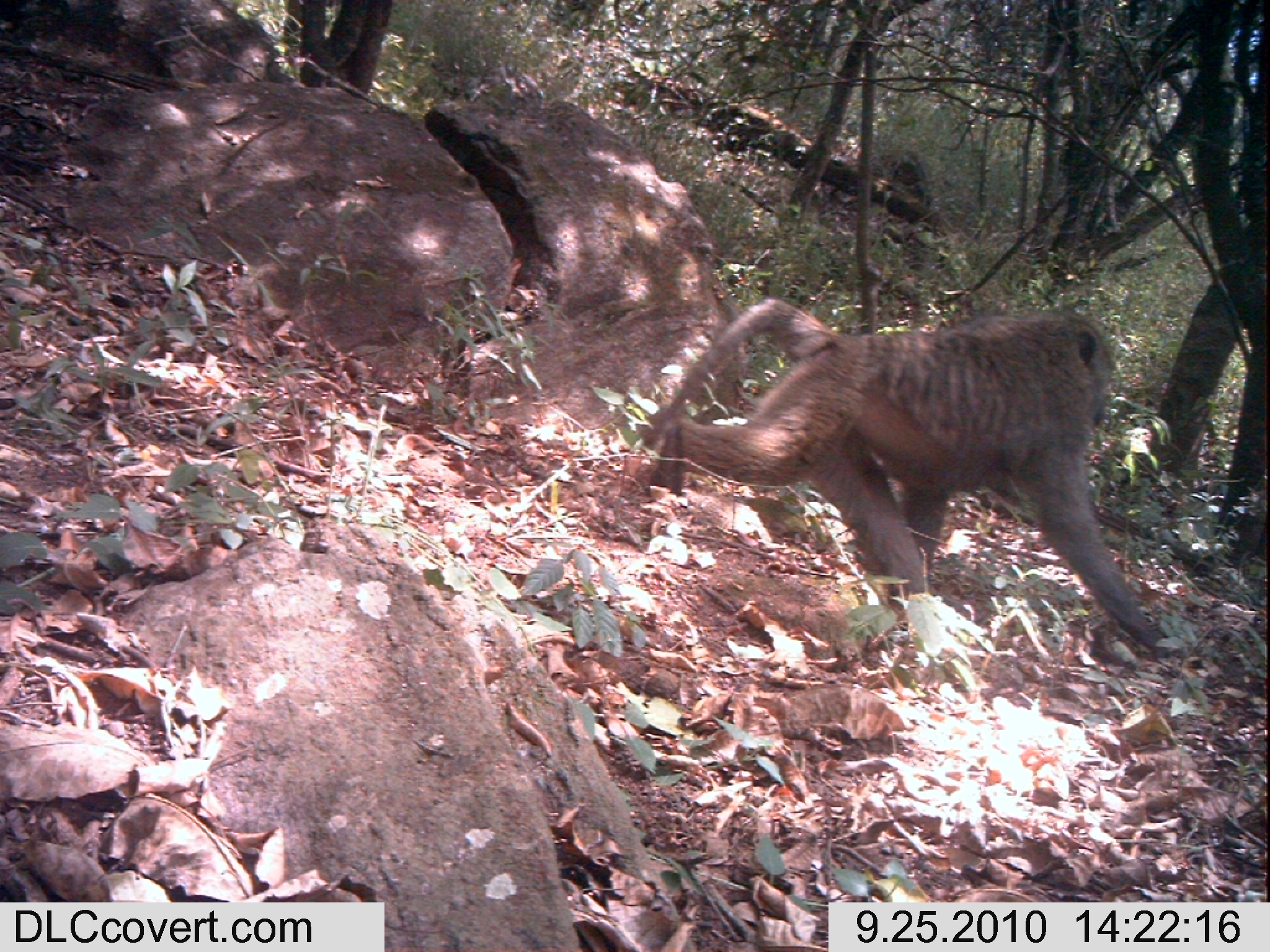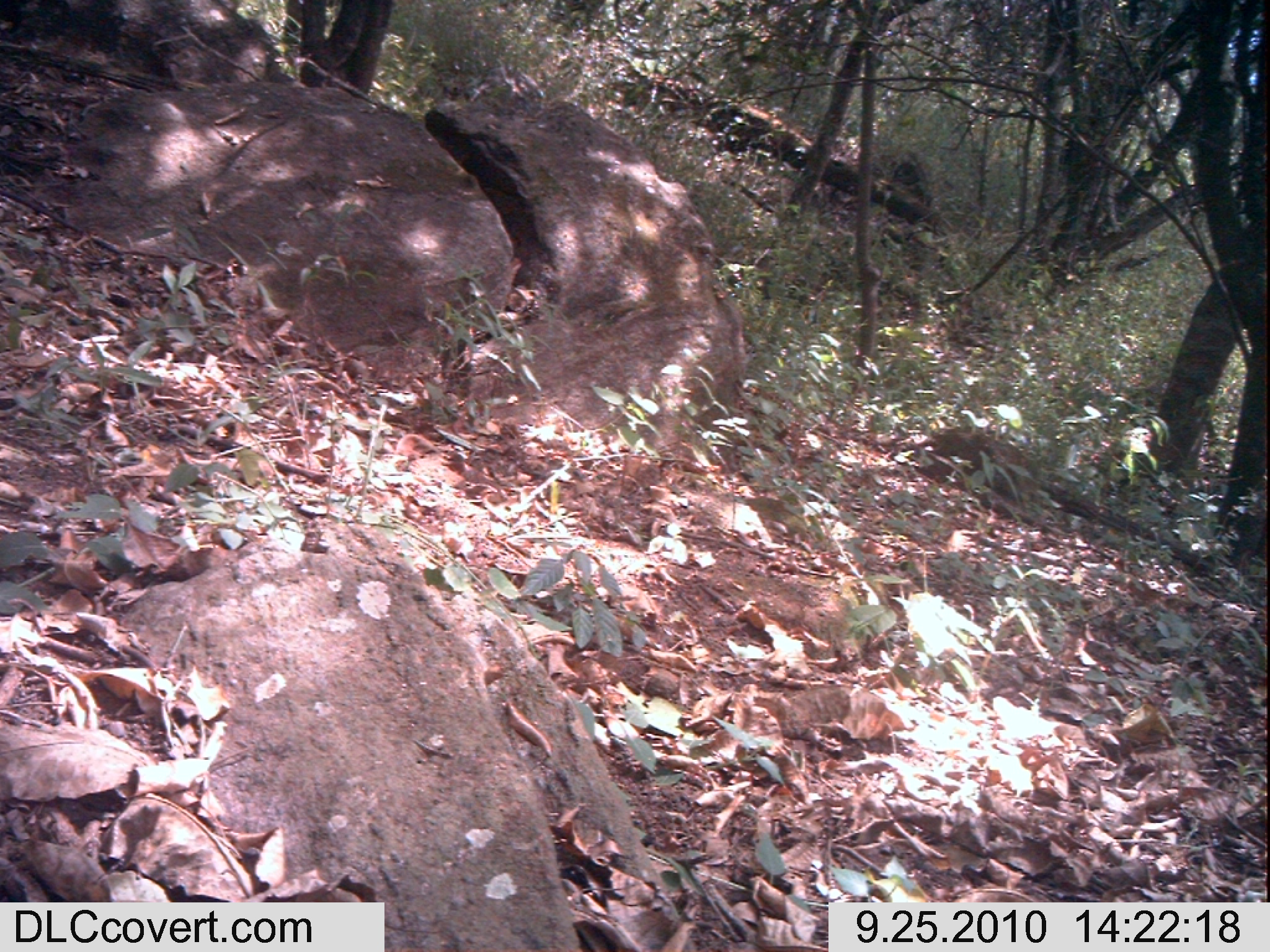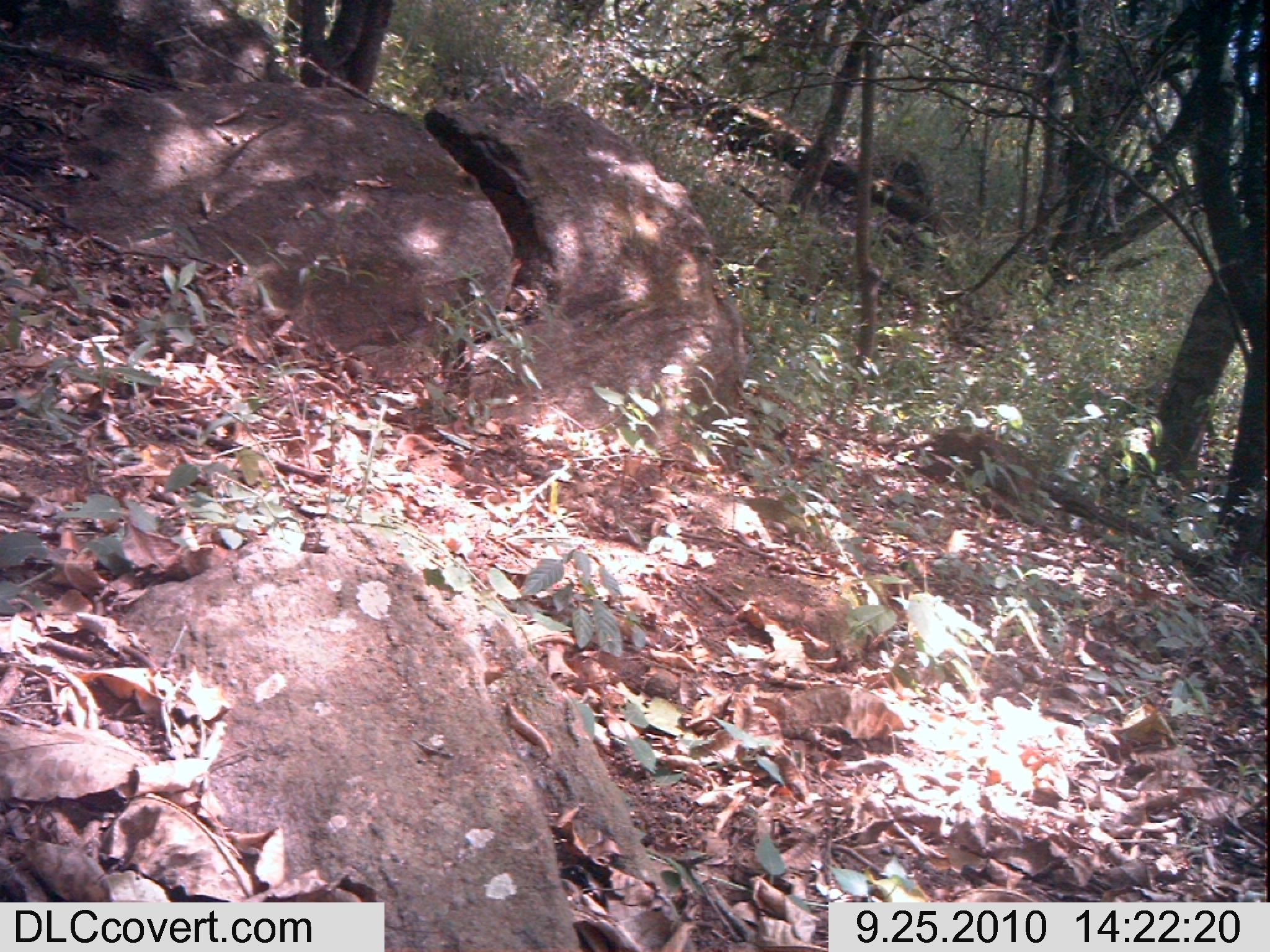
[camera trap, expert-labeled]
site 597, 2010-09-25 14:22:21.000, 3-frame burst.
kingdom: Animalia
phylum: Chordata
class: Mammalia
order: Primates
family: Cercopithecidae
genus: Papio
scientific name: Papio anubis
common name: olive baboon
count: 1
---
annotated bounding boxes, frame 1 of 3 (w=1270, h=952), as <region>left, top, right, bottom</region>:
papio anubis: <region>626, 297, 1194, 665</region>